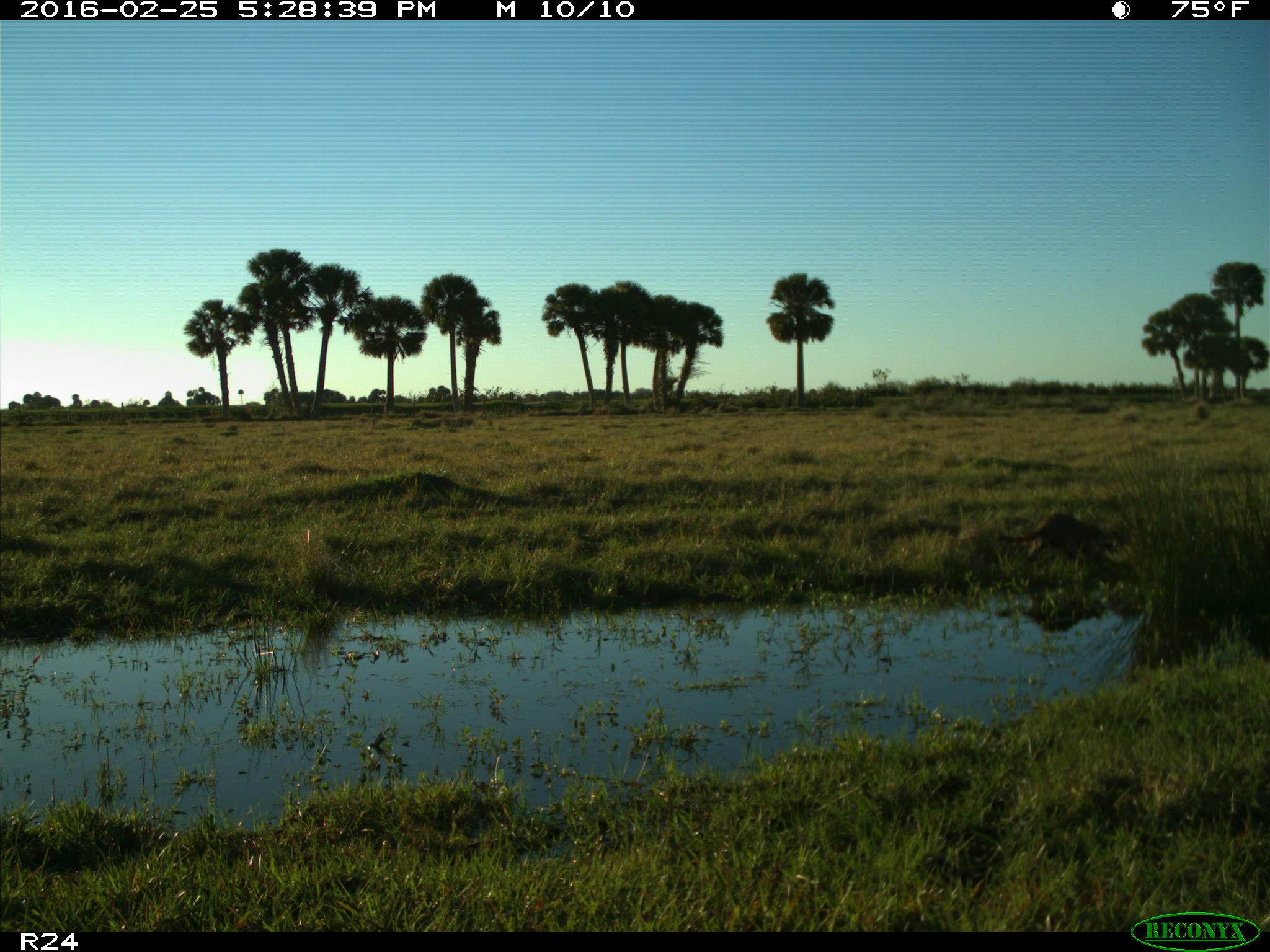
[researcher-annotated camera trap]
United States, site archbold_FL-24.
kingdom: Animalia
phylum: Chordata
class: Mammalia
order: Carnivora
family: Procyonidae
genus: Procyon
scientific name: Procyon lotor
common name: common raccoon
Procyon lotor (common raccoon).